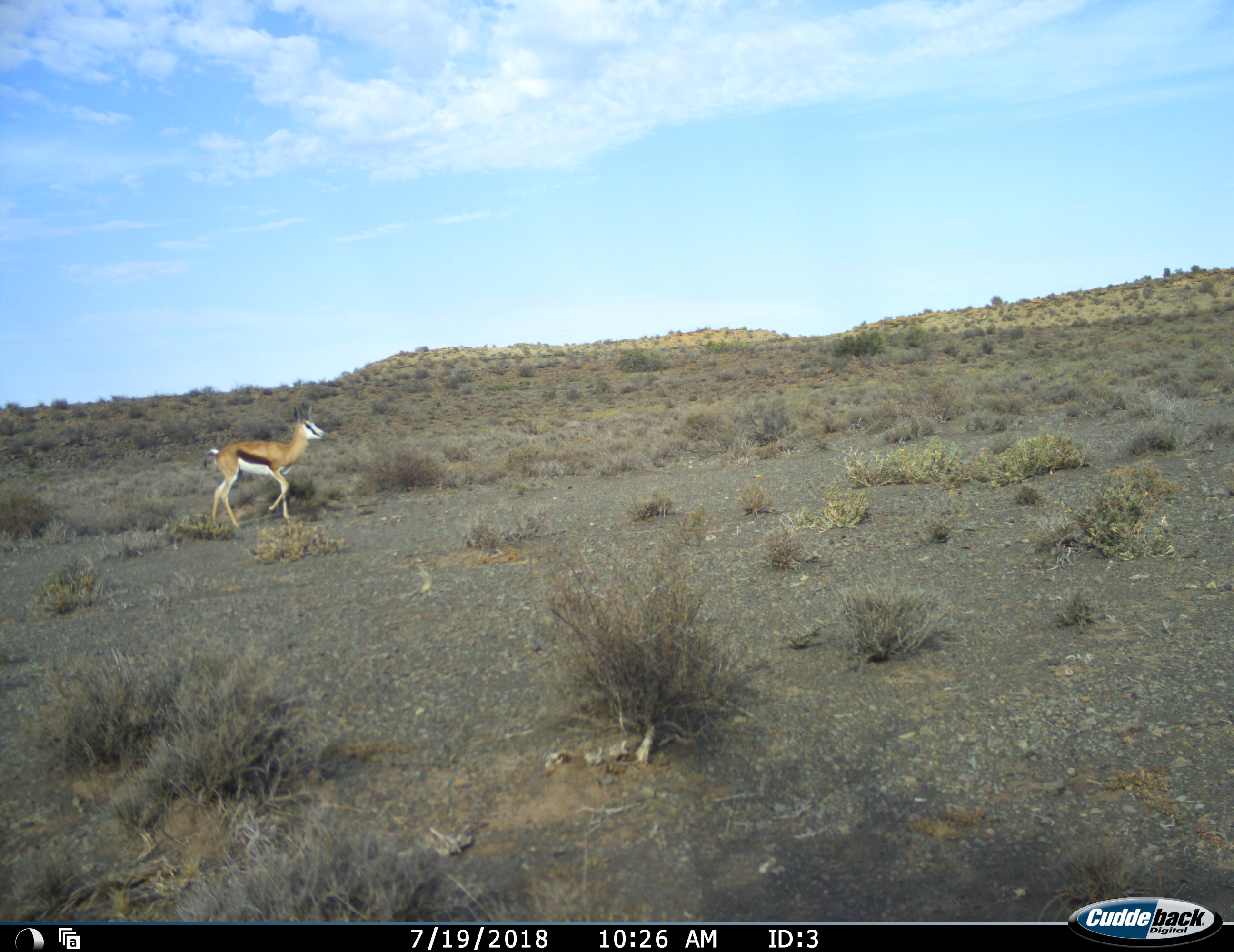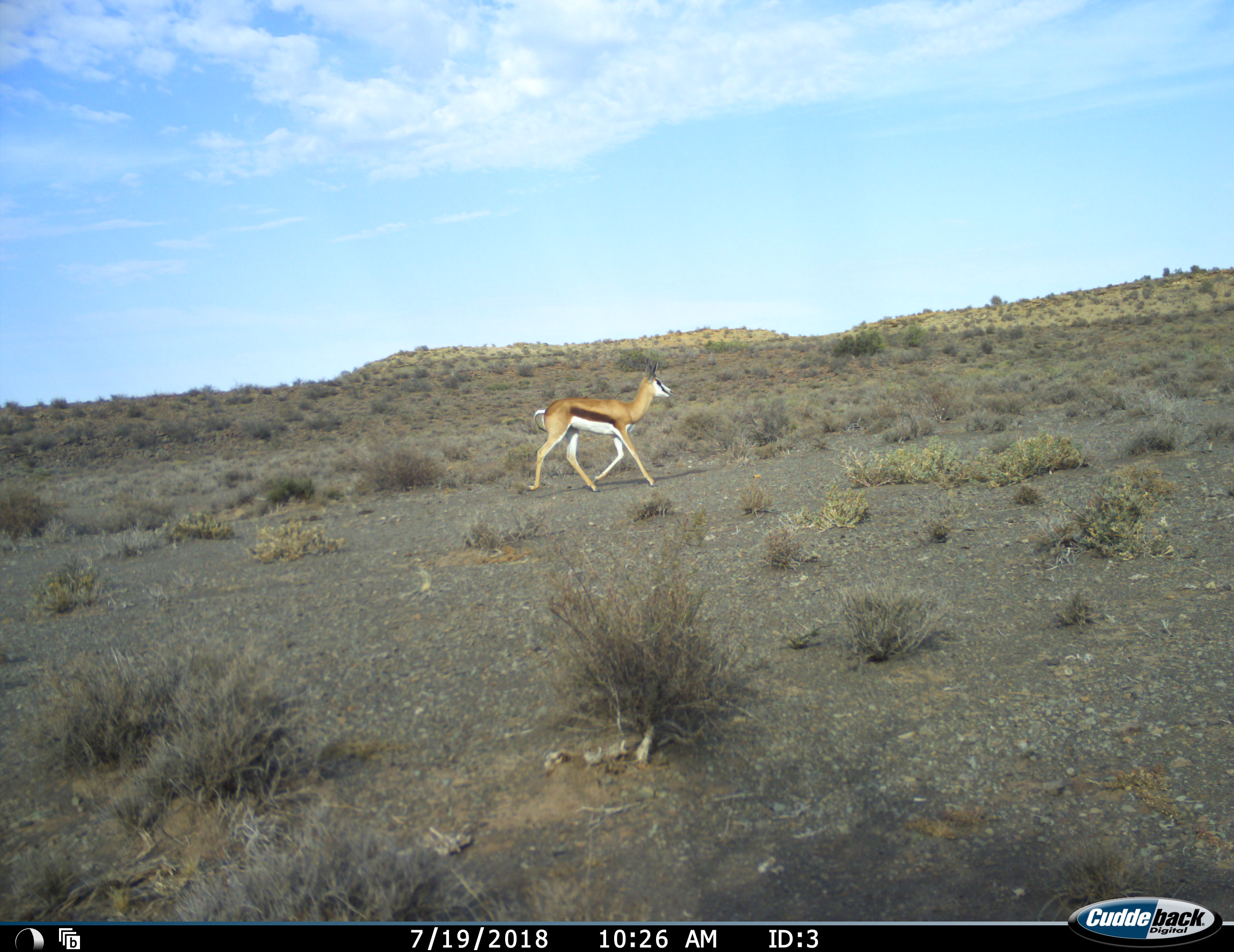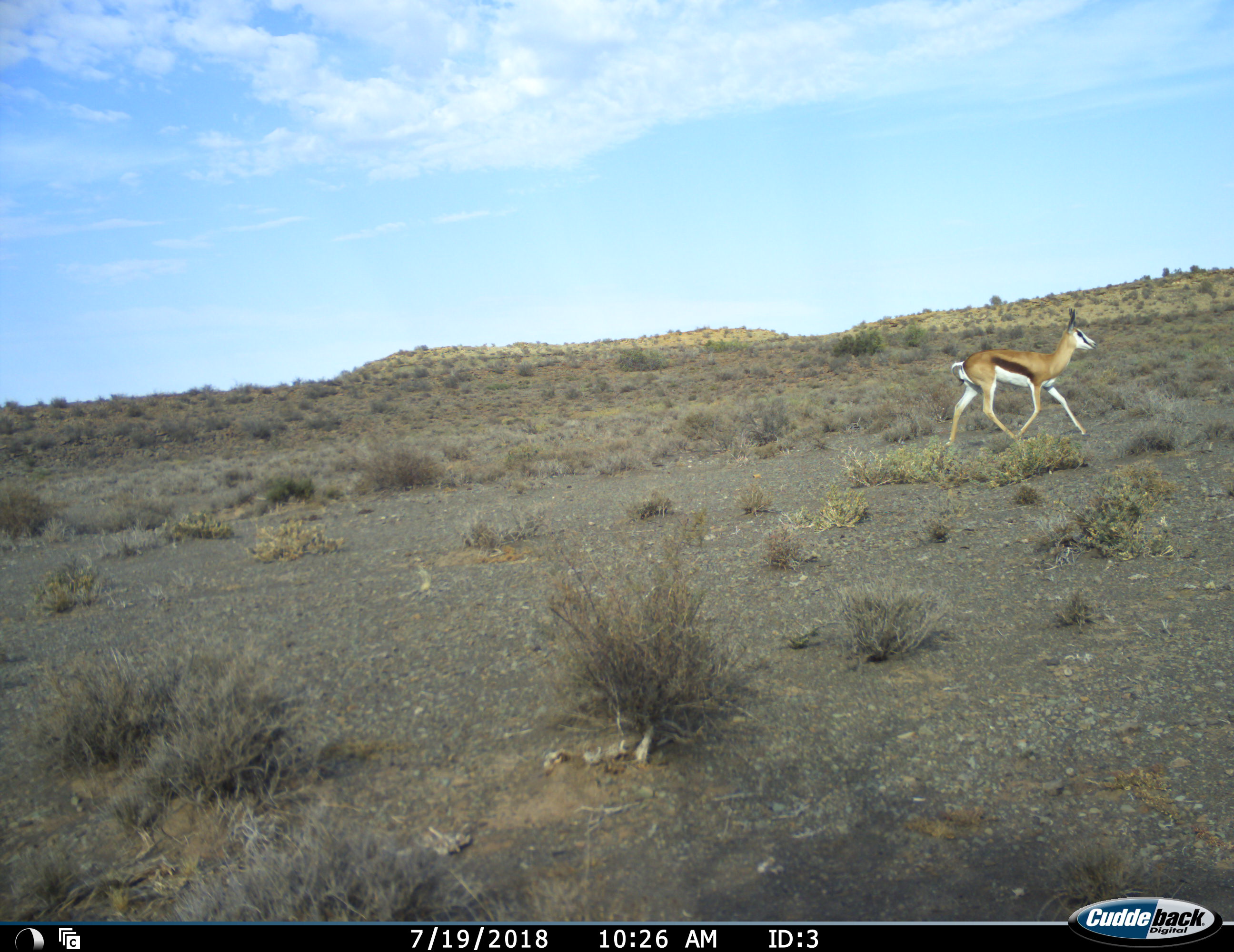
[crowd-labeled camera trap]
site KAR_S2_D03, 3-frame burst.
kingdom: Animalia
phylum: Chordata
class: Mammalia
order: Artiodactyla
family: Bovidae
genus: Antidorcas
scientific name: Antidorcas marsupialis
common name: springbok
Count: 1.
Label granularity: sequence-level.